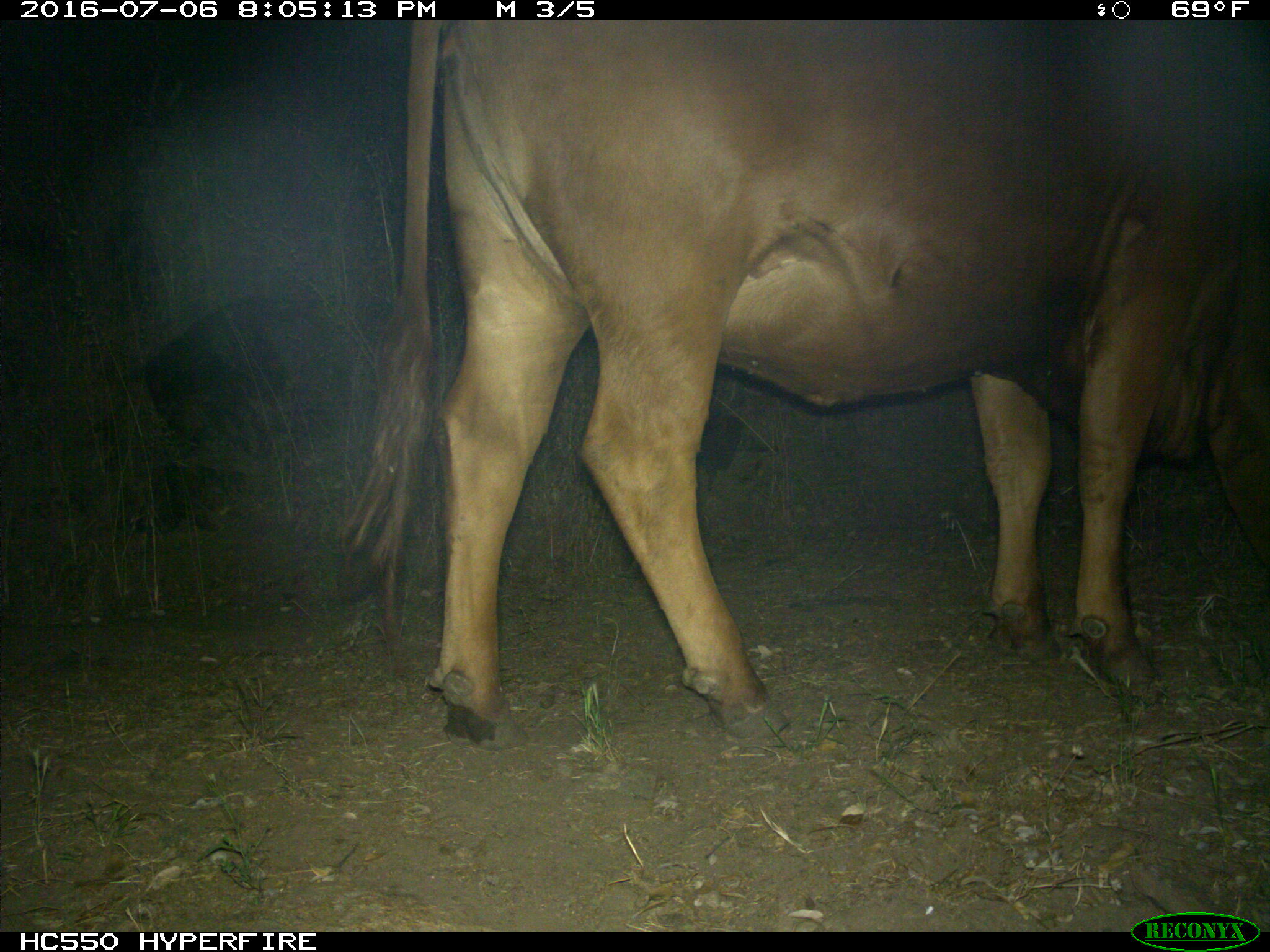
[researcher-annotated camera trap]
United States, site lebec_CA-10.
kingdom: Animalia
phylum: Chordata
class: Mammalia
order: Artiodactyla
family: Bovidae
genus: Bos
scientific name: Bos taurus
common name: domestic cow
Bos taurus (domestic cow).